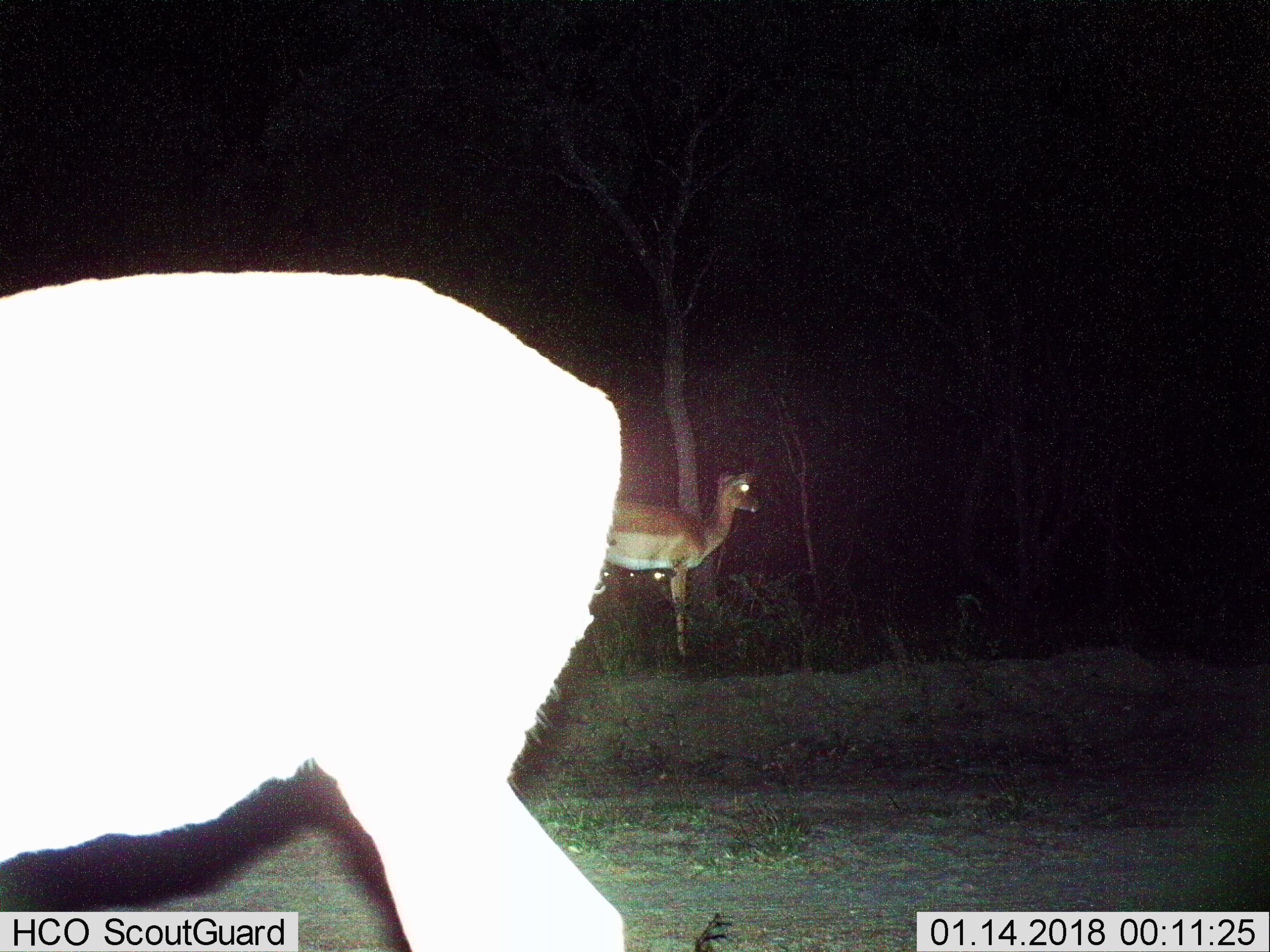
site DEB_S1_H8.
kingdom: Animalia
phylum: Chordata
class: Mammalia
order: Artiodactyla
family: Bovidae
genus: Aepyceros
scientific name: Aepyceros melampus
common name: impala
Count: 2.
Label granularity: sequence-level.